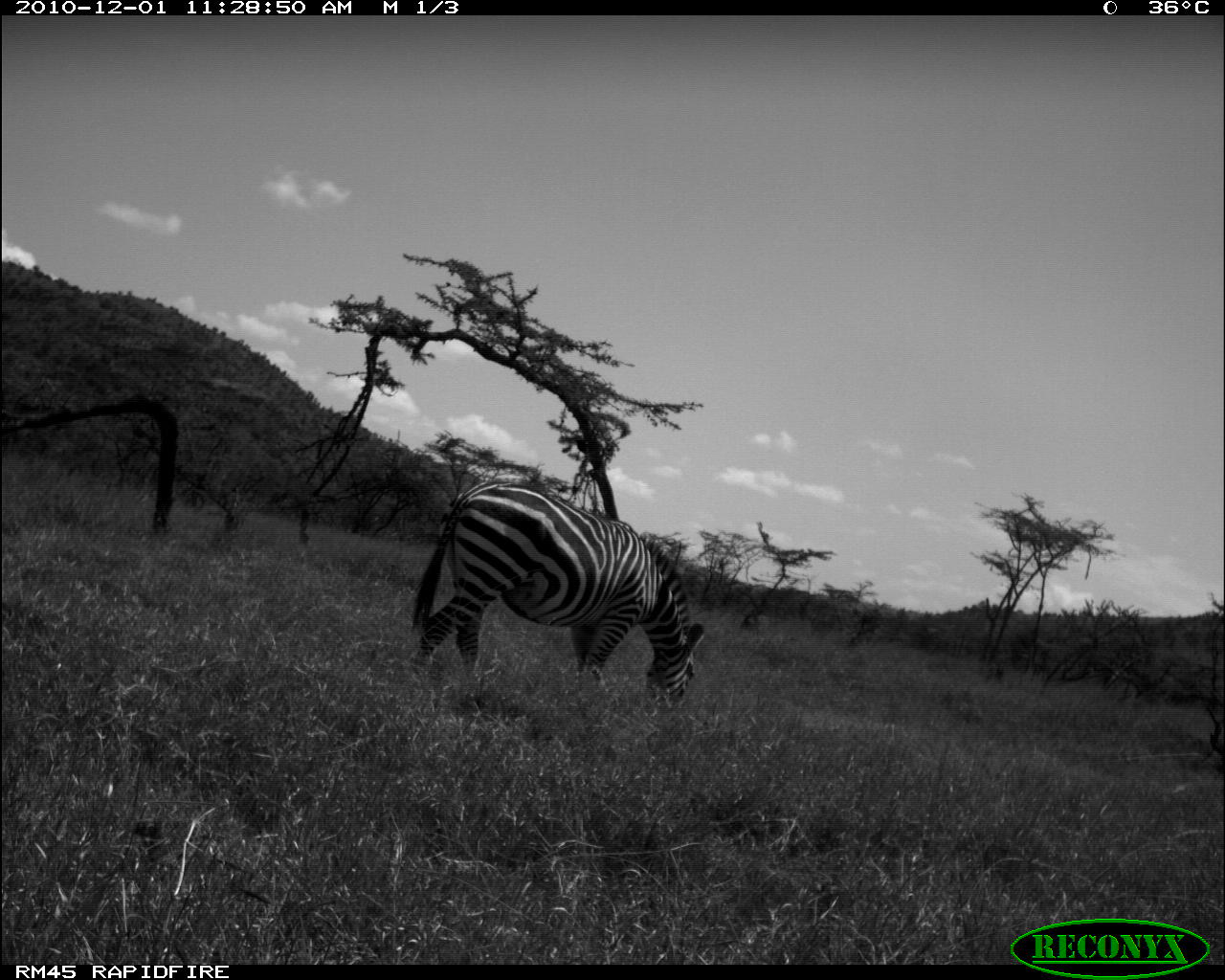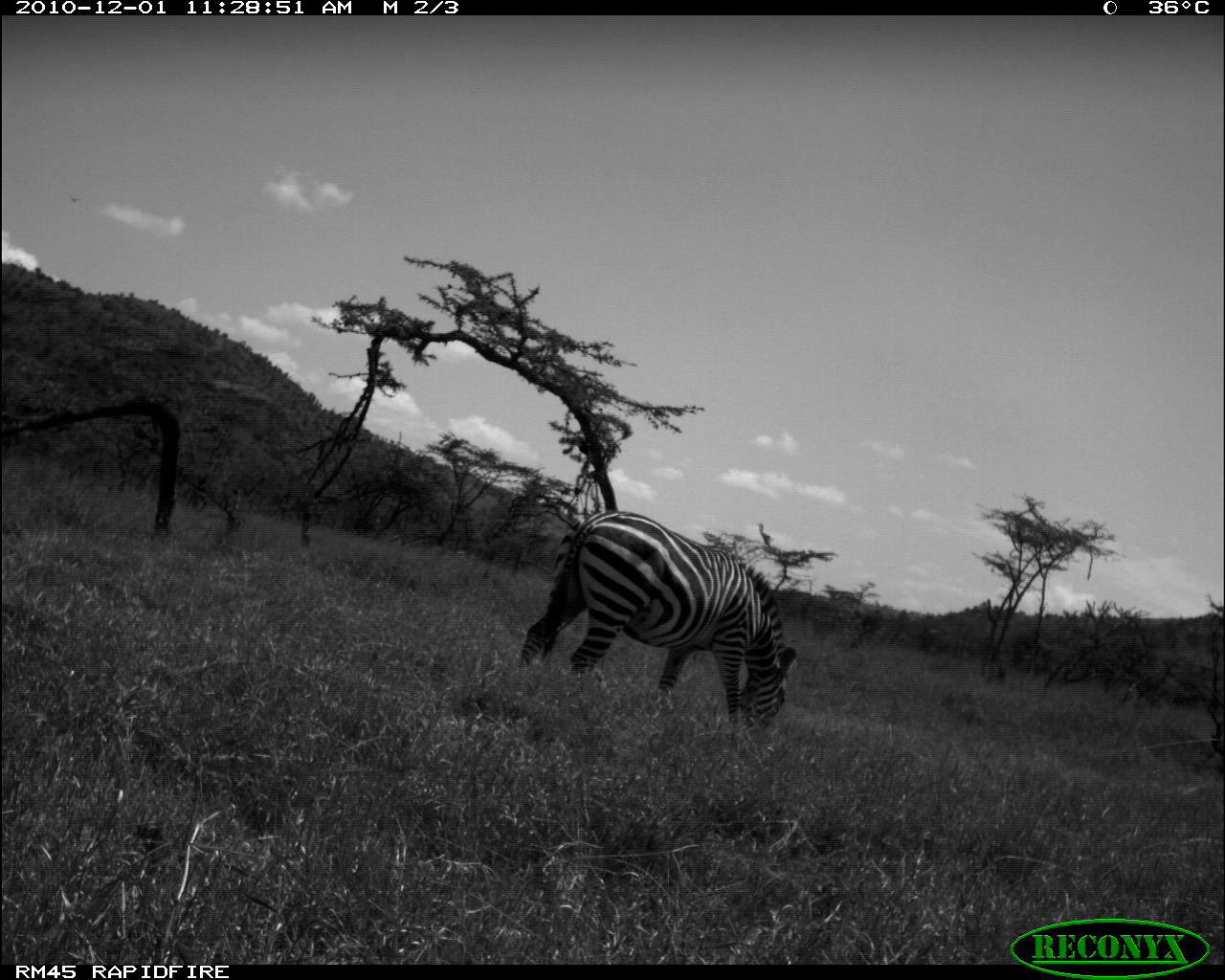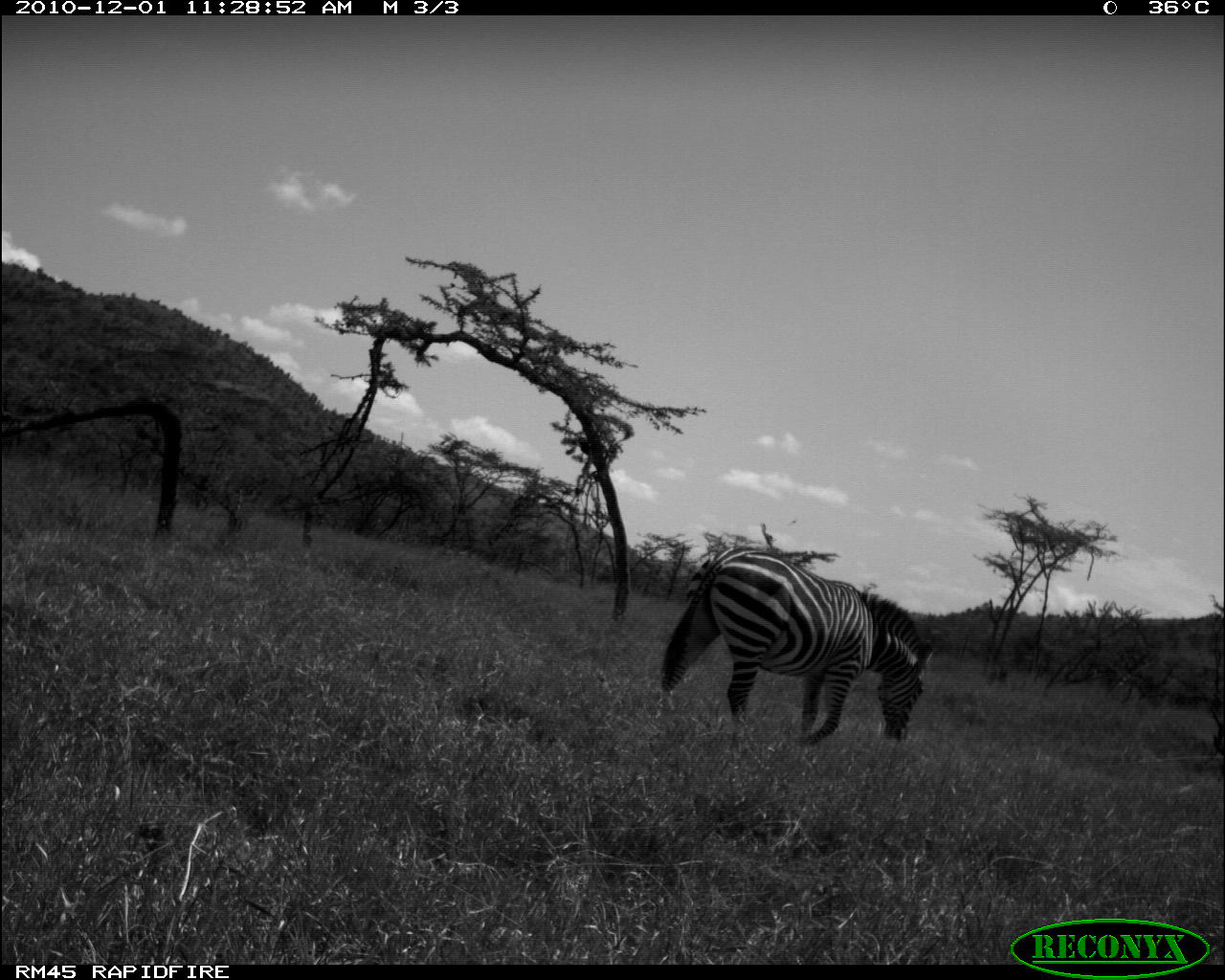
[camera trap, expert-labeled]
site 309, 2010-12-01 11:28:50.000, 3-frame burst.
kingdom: Animalia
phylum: Chordata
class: Mammalia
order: Perissodactyla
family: Equidae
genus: Equus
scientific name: Equus quagga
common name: plains zebra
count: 1